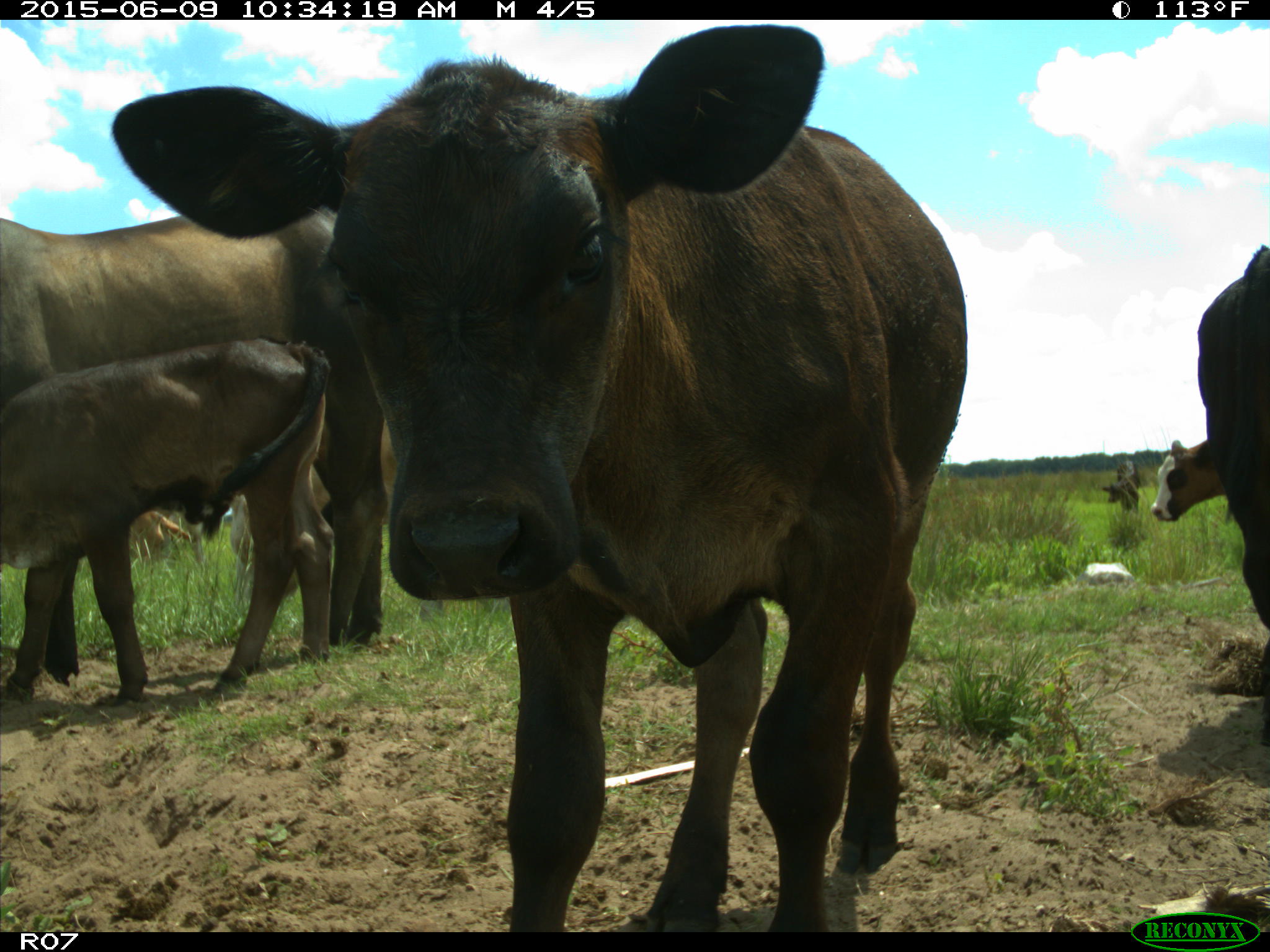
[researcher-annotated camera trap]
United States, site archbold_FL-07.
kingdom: Animalia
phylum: Chordata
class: Mammalia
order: Artiodactyla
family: Bovidae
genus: Bos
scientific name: Bos taurus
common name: domestic cow